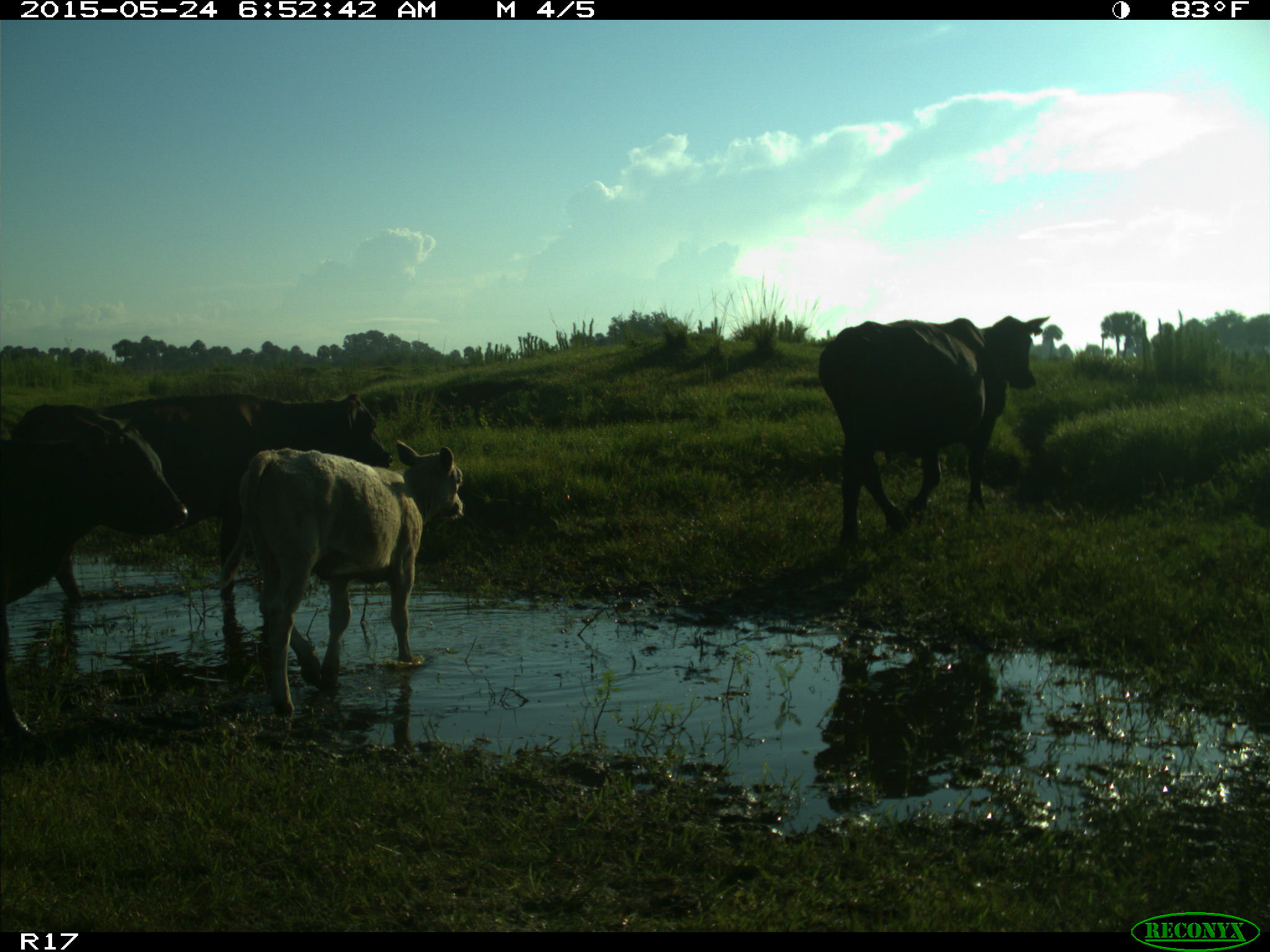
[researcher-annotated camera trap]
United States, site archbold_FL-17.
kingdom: Animalia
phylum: Chordata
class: Mammalia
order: Artiodactyla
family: Bovidae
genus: Bos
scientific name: Bos taurus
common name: domestic cow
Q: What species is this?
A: Bos taurus (domestic cow).